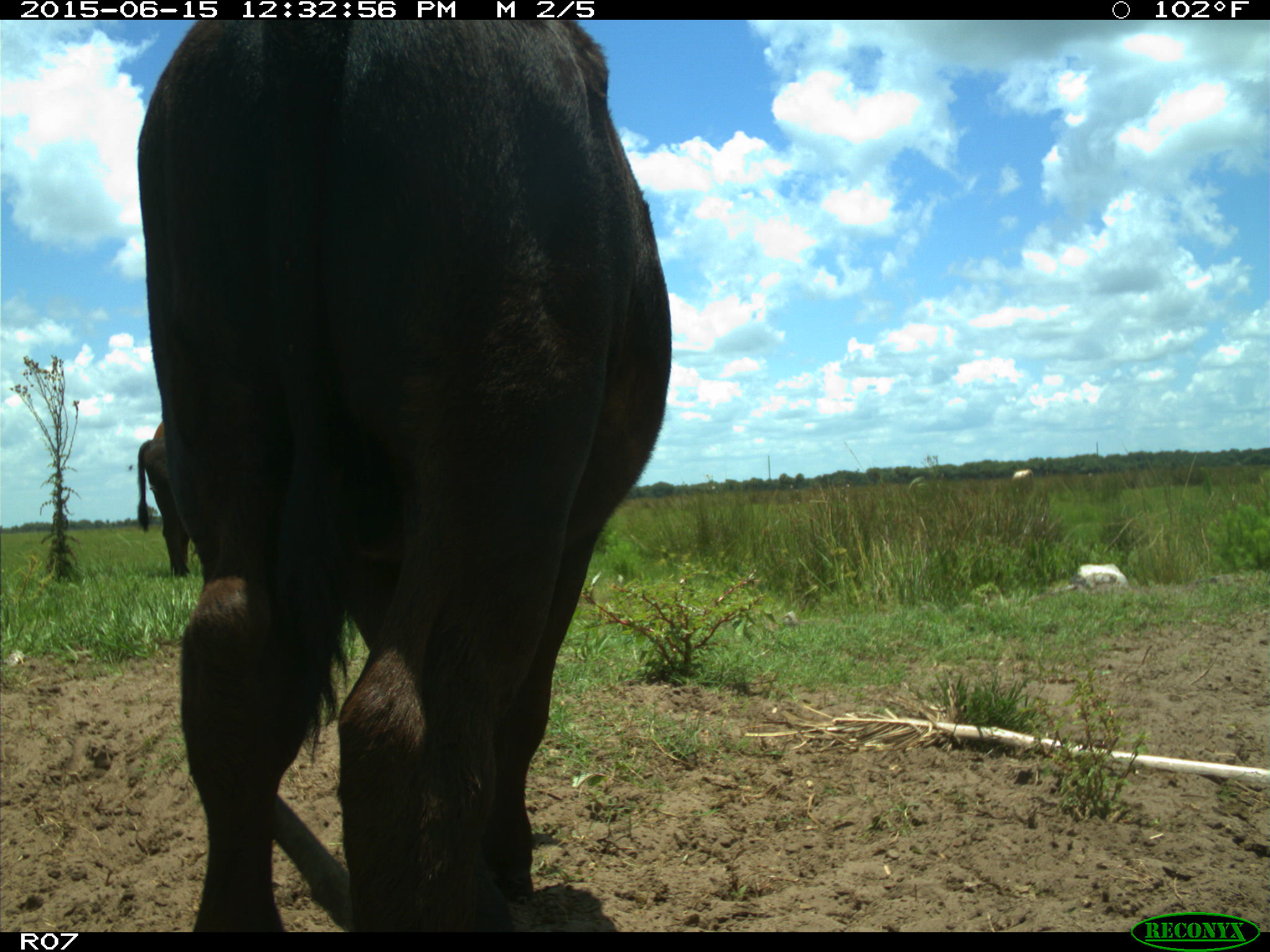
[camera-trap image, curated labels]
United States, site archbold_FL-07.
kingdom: Animalia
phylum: Chordata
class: Mammalia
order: Artiodactyla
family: Bovidae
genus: Bos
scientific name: Bos taurus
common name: domestic cow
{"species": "Bos taurus (domestic cow)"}